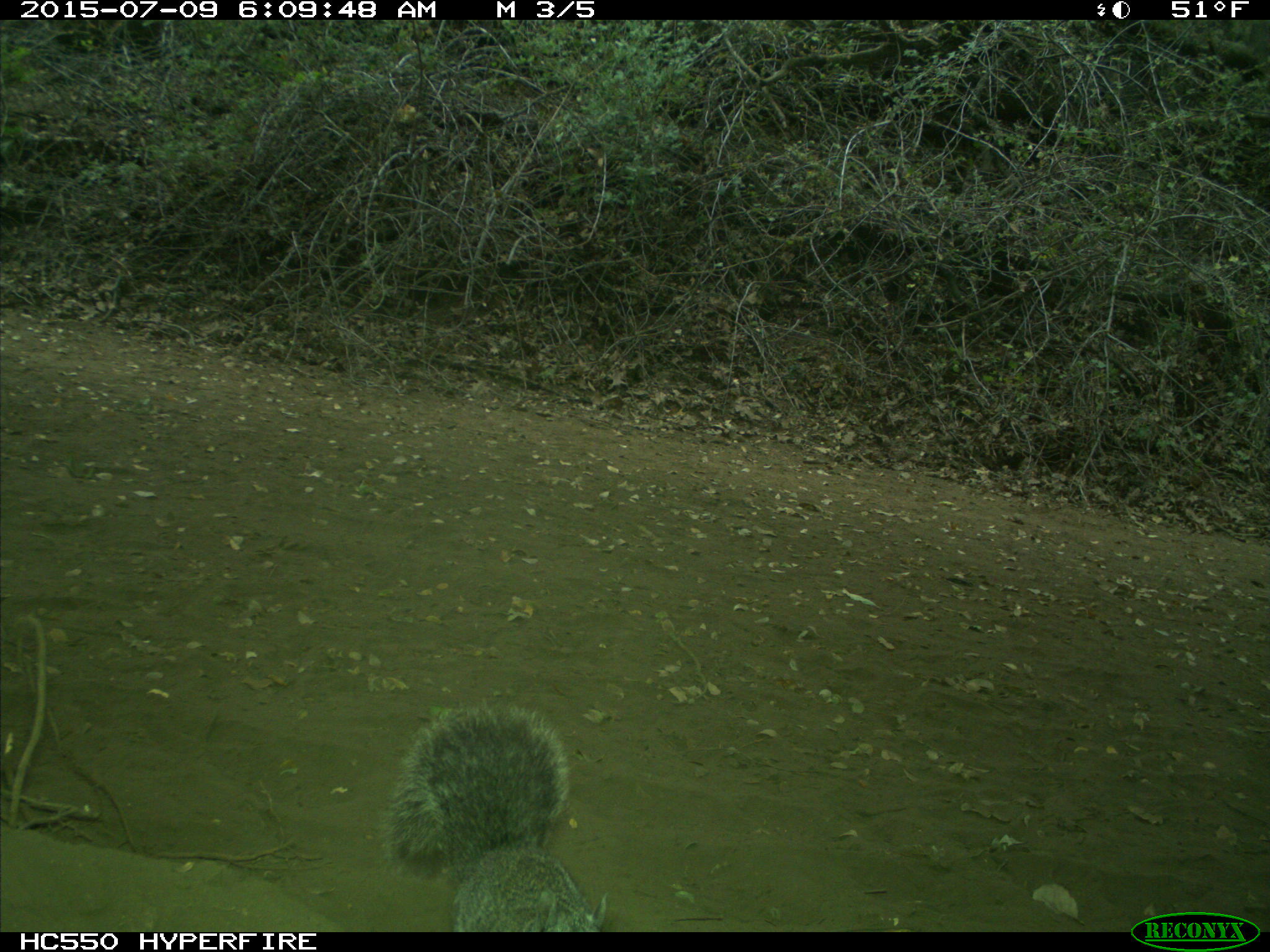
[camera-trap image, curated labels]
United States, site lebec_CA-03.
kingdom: Animalia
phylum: Chordata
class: Mammalia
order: Rodentia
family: Sciuridae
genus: Sciurus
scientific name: Sciurus carolinensis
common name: eastern gray squirrel